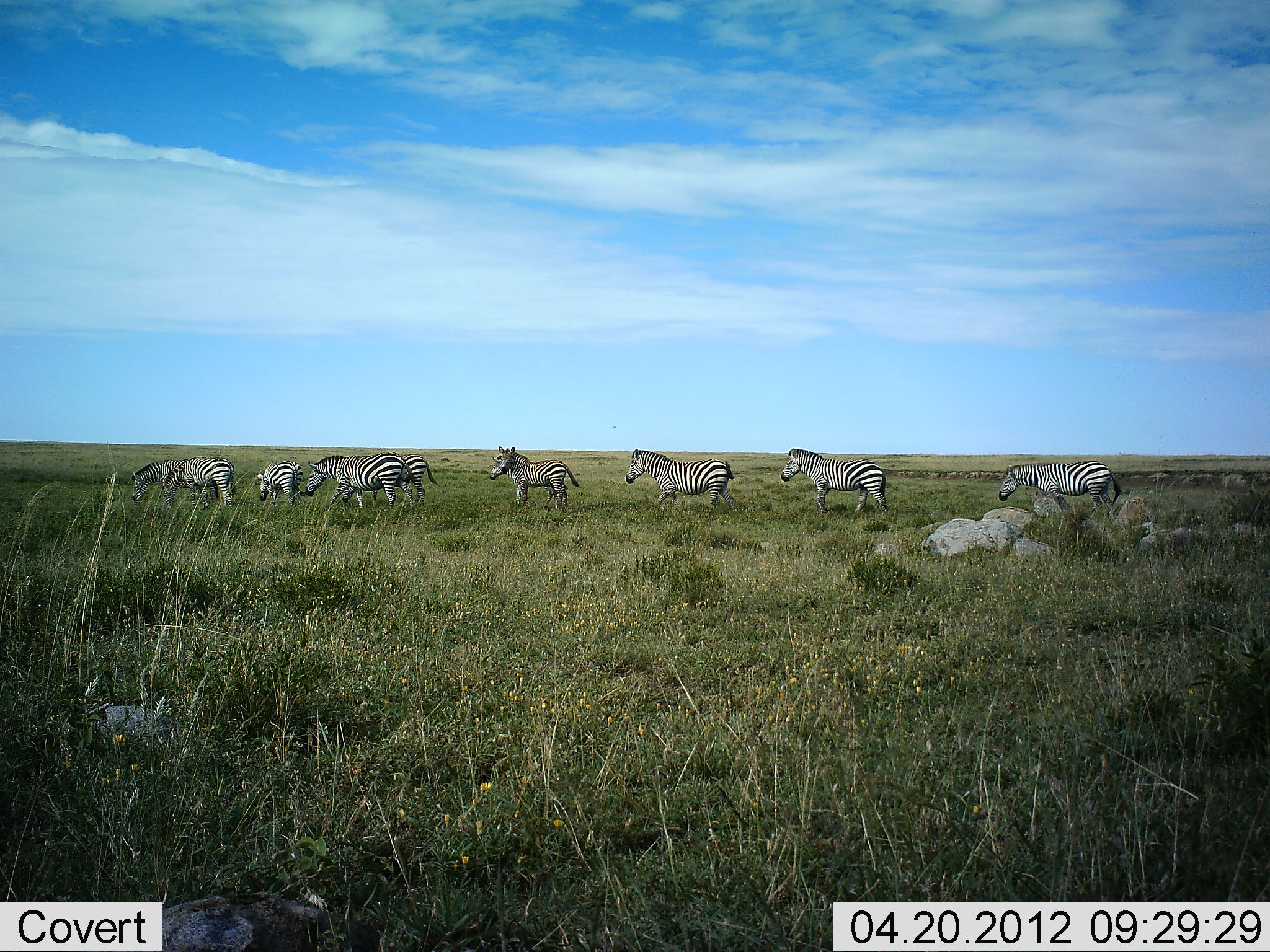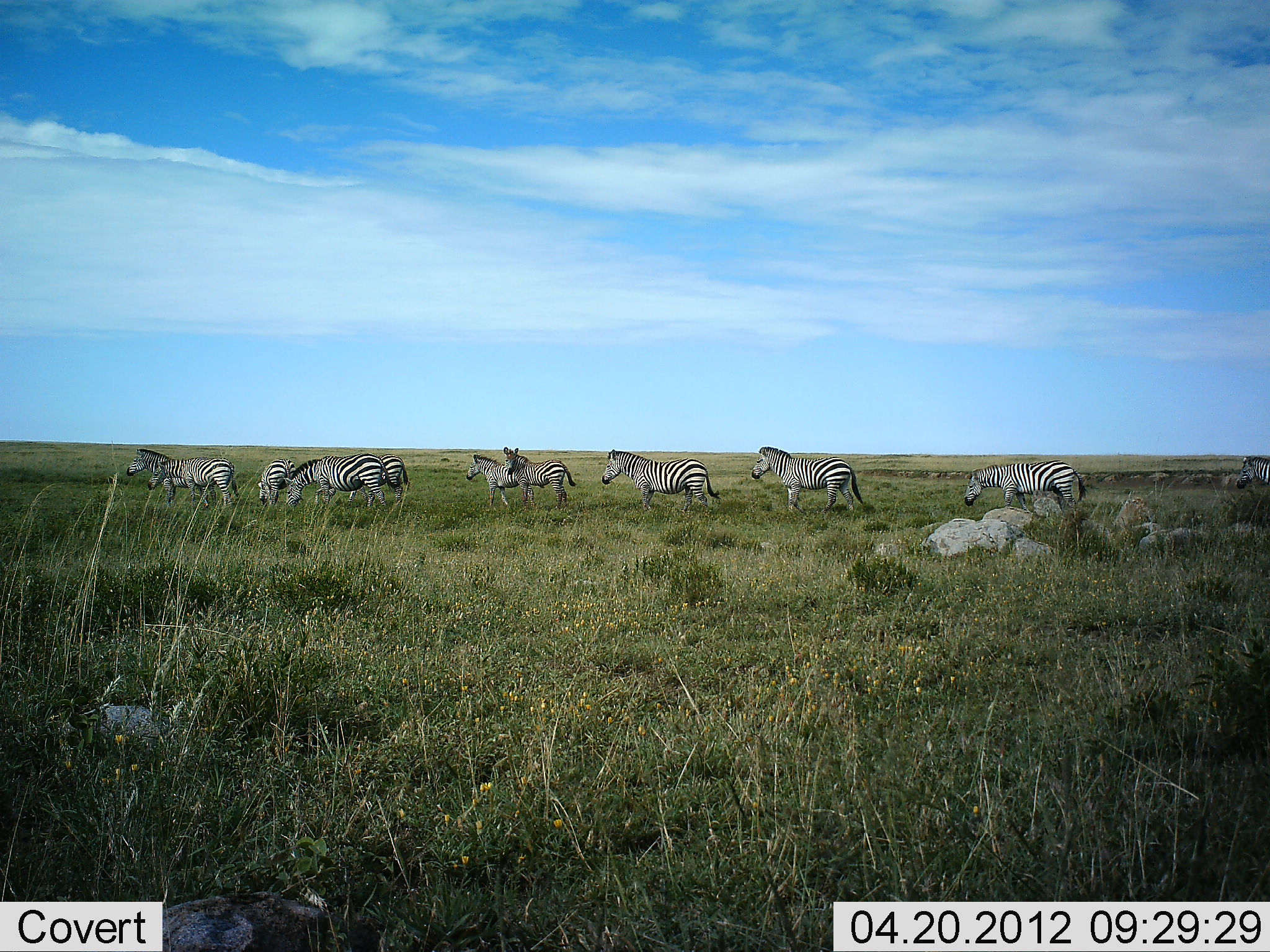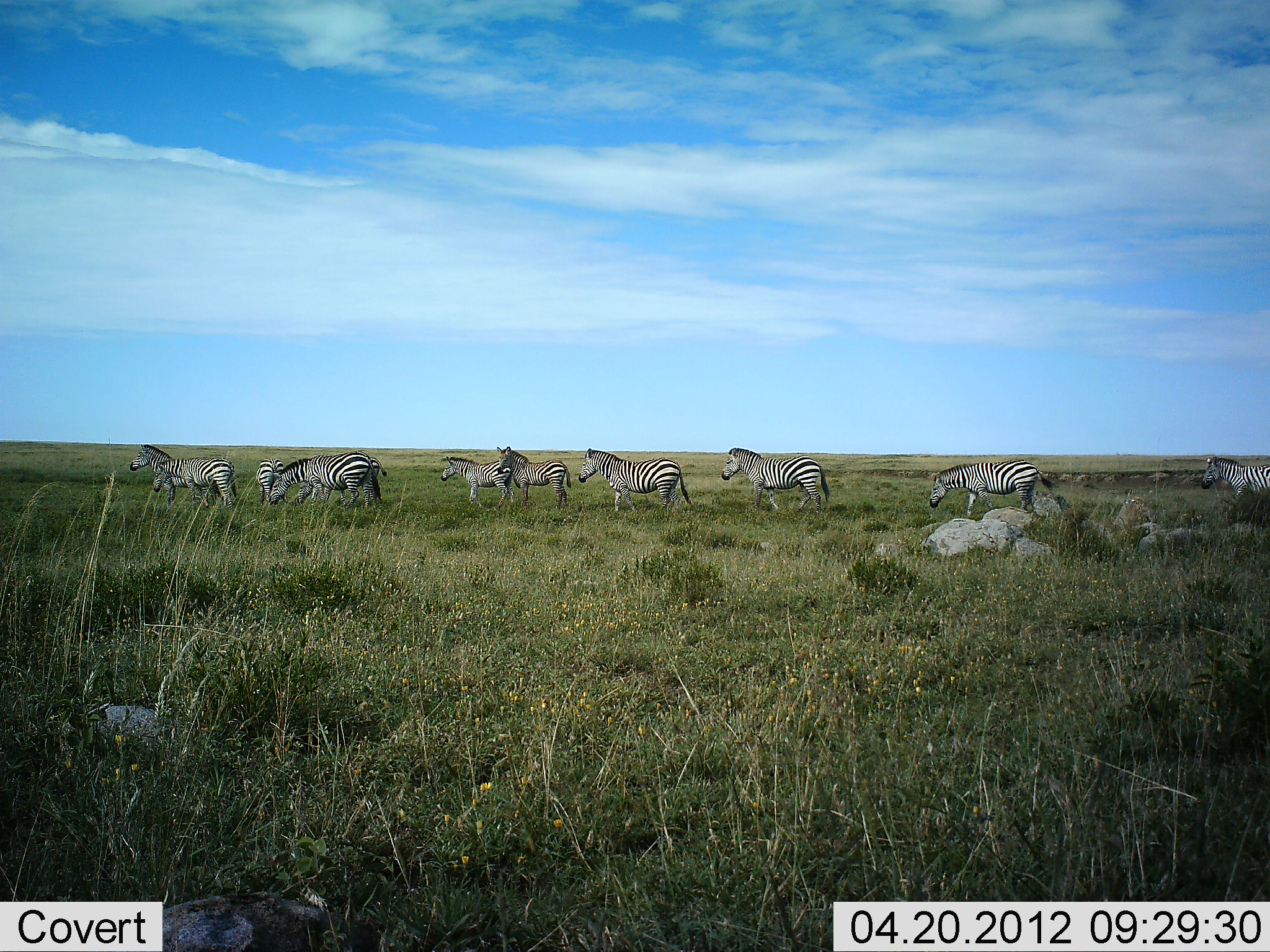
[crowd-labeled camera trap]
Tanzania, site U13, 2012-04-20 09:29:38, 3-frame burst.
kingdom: Animalia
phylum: Chordata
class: Mammalia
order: Perissodactyla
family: Equidae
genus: Equus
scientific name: Equus quagga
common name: plains zebra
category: zebra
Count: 11-50.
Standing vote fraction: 33%.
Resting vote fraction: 0%.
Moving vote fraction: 93%.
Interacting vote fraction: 0%.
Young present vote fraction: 0%.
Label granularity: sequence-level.